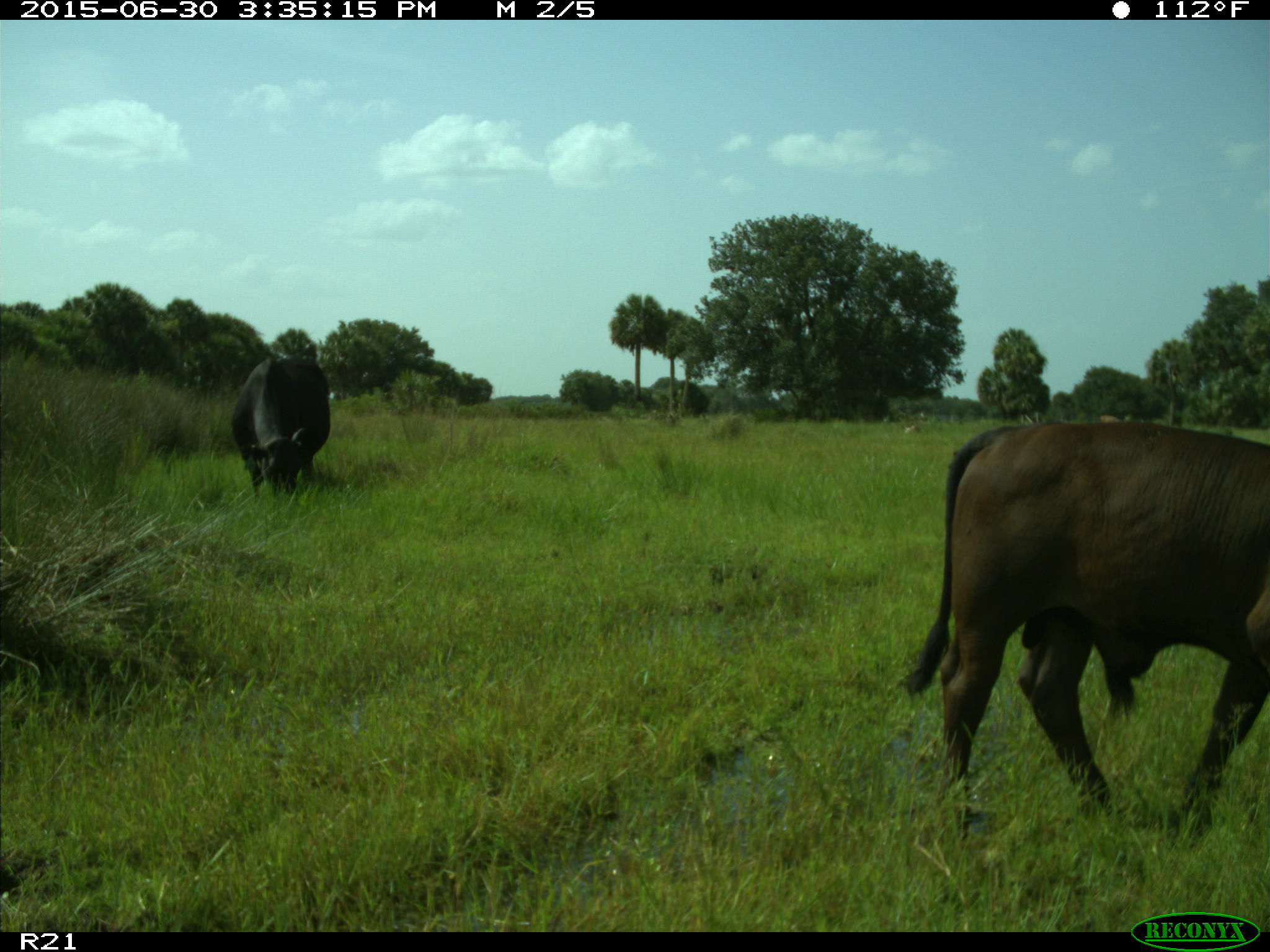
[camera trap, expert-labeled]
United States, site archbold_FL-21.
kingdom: Animalia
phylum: Chordata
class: Mammalia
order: Artiodactyla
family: Bovidae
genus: Bos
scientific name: Bos taurus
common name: domestic cow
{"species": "Bos taurus (domestic cow)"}